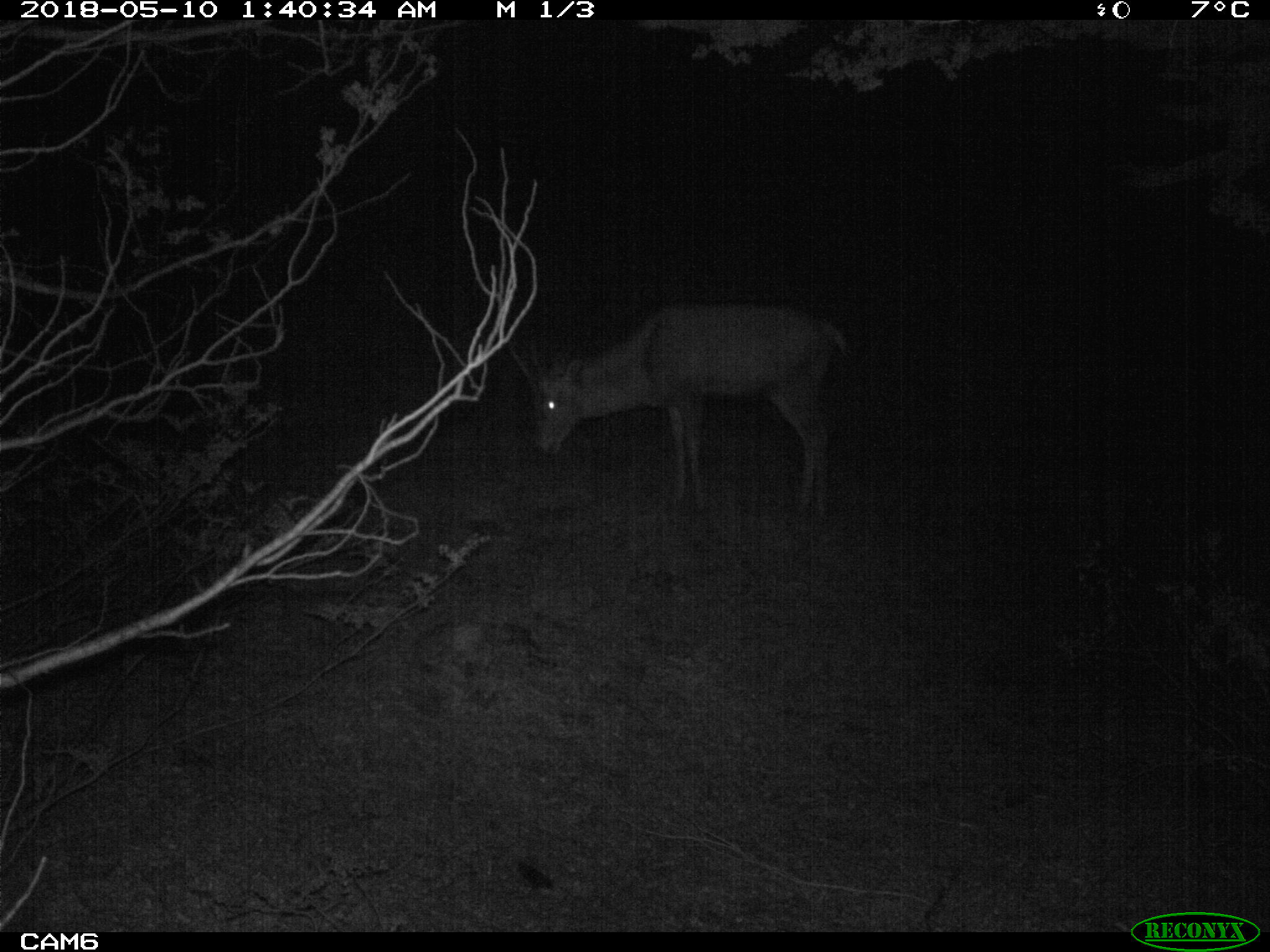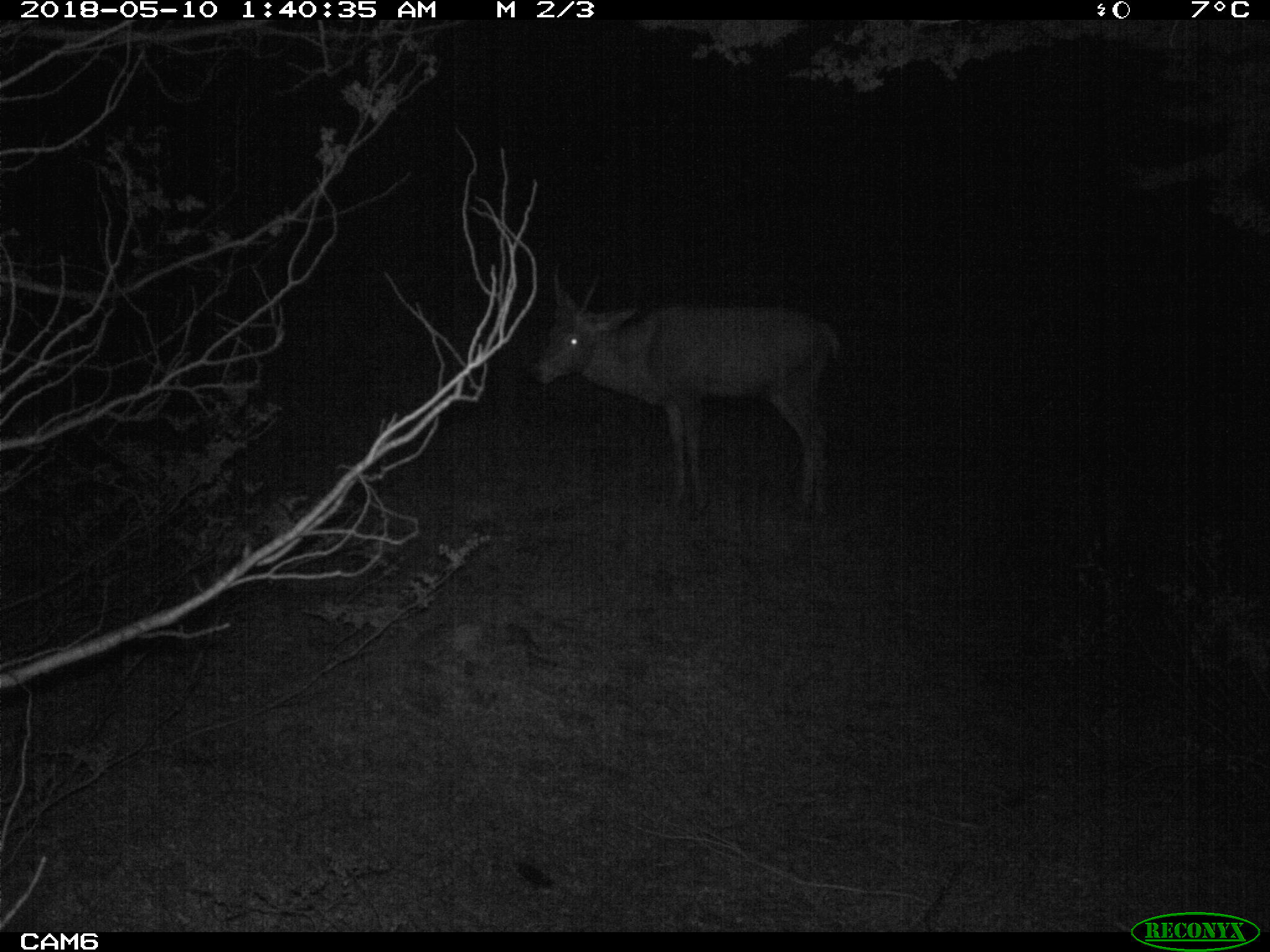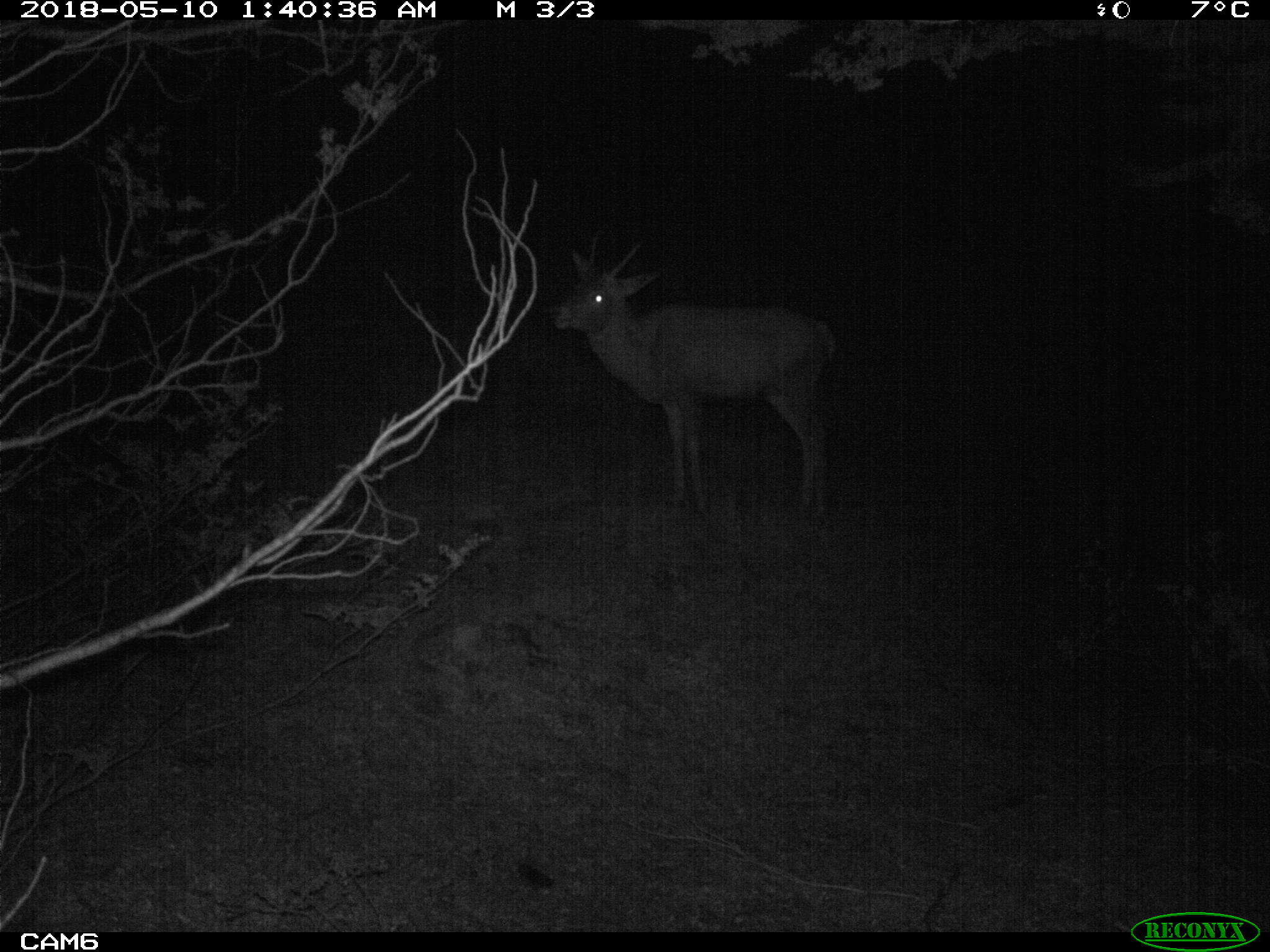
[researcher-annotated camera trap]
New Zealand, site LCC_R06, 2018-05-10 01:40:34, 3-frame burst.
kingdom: Animalia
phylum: Chordata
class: Mammalia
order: Artiodactyla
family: Cervidae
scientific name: Cervidae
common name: deer